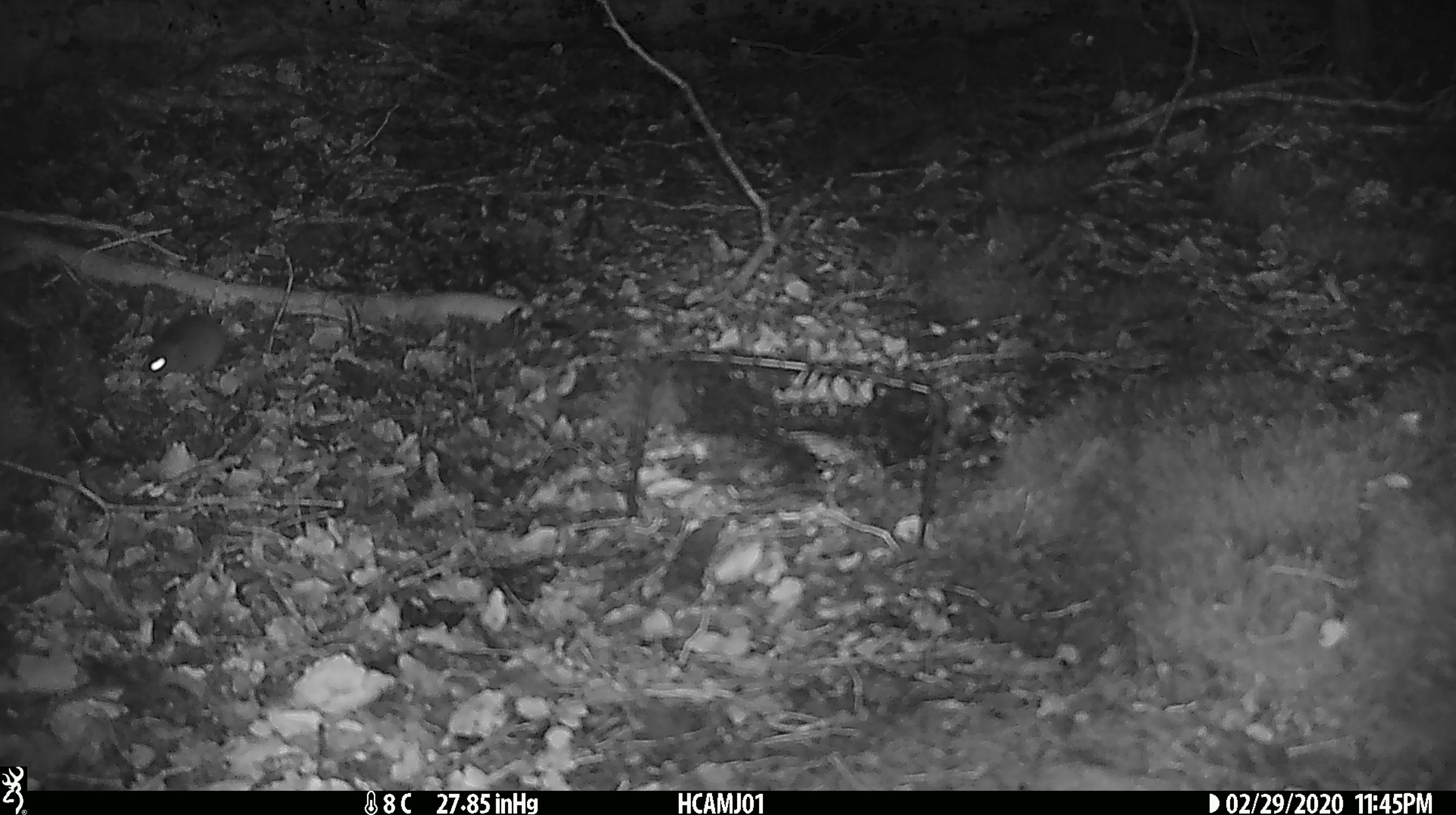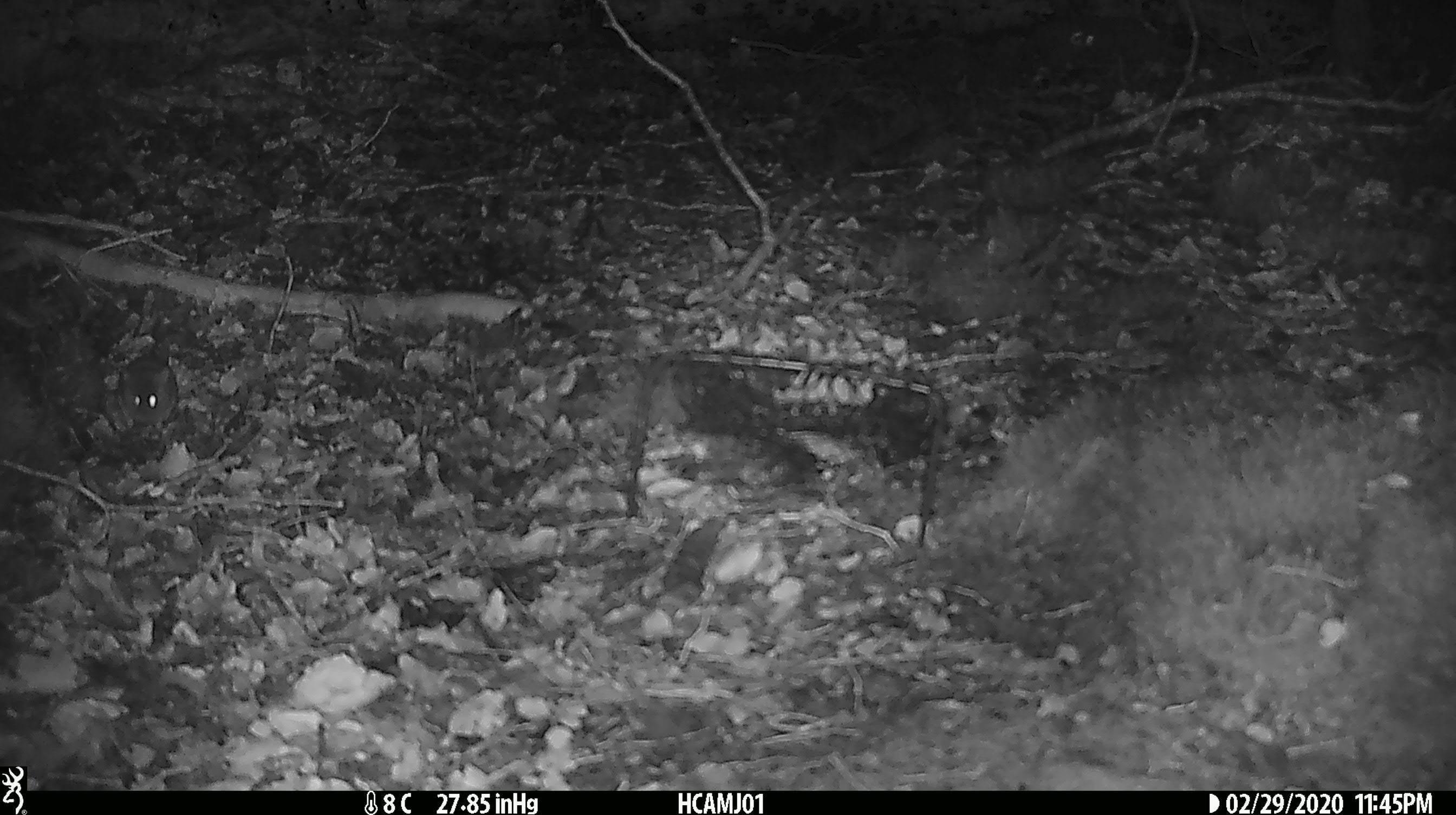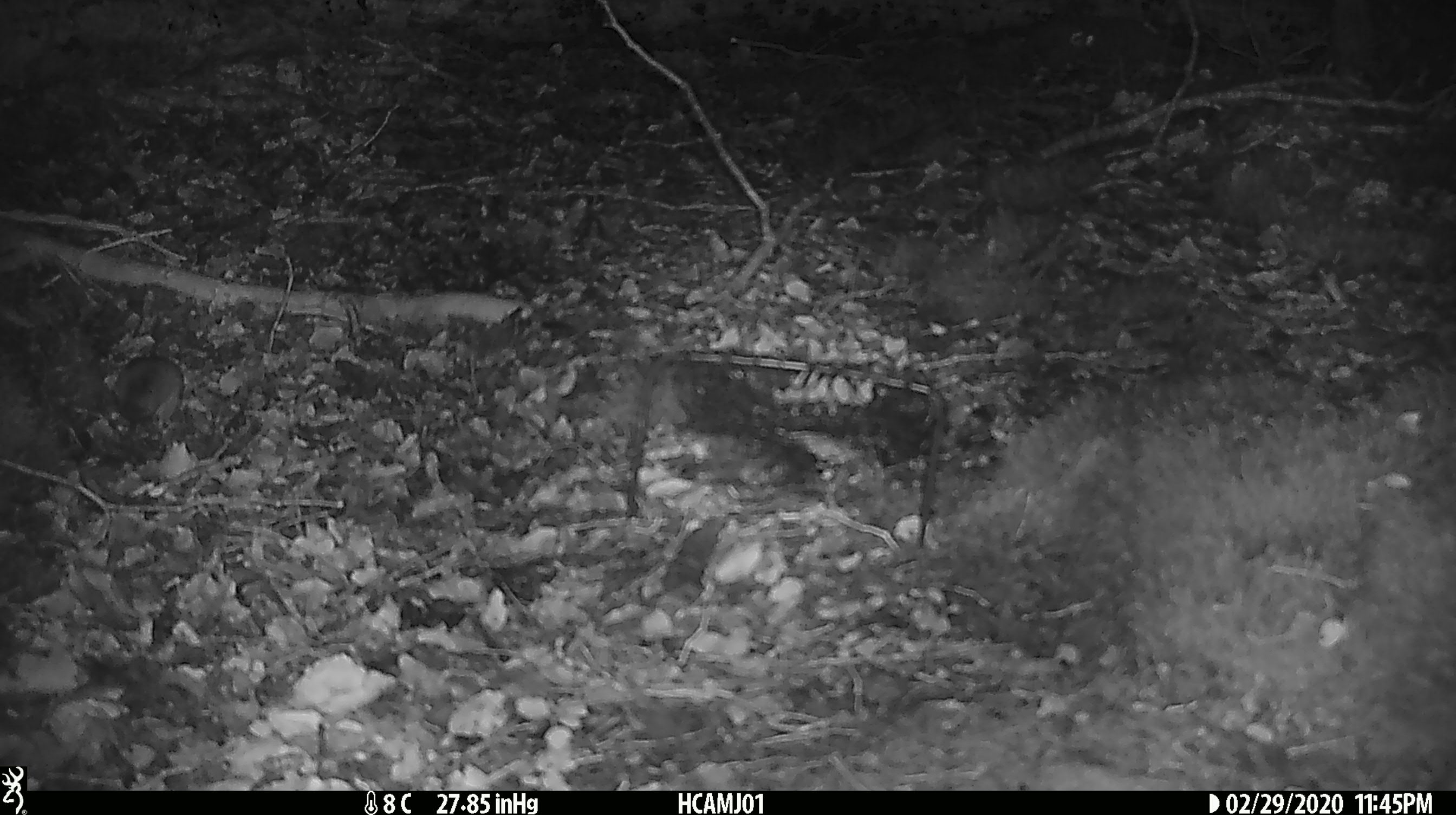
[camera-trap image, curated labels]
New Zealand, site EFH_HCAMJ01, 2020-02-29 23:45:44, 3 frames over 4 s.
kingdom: Animalia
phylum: Chordata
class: Mammalia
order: Rodentia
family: Muridae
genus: Mus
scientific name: Mus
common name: mouse